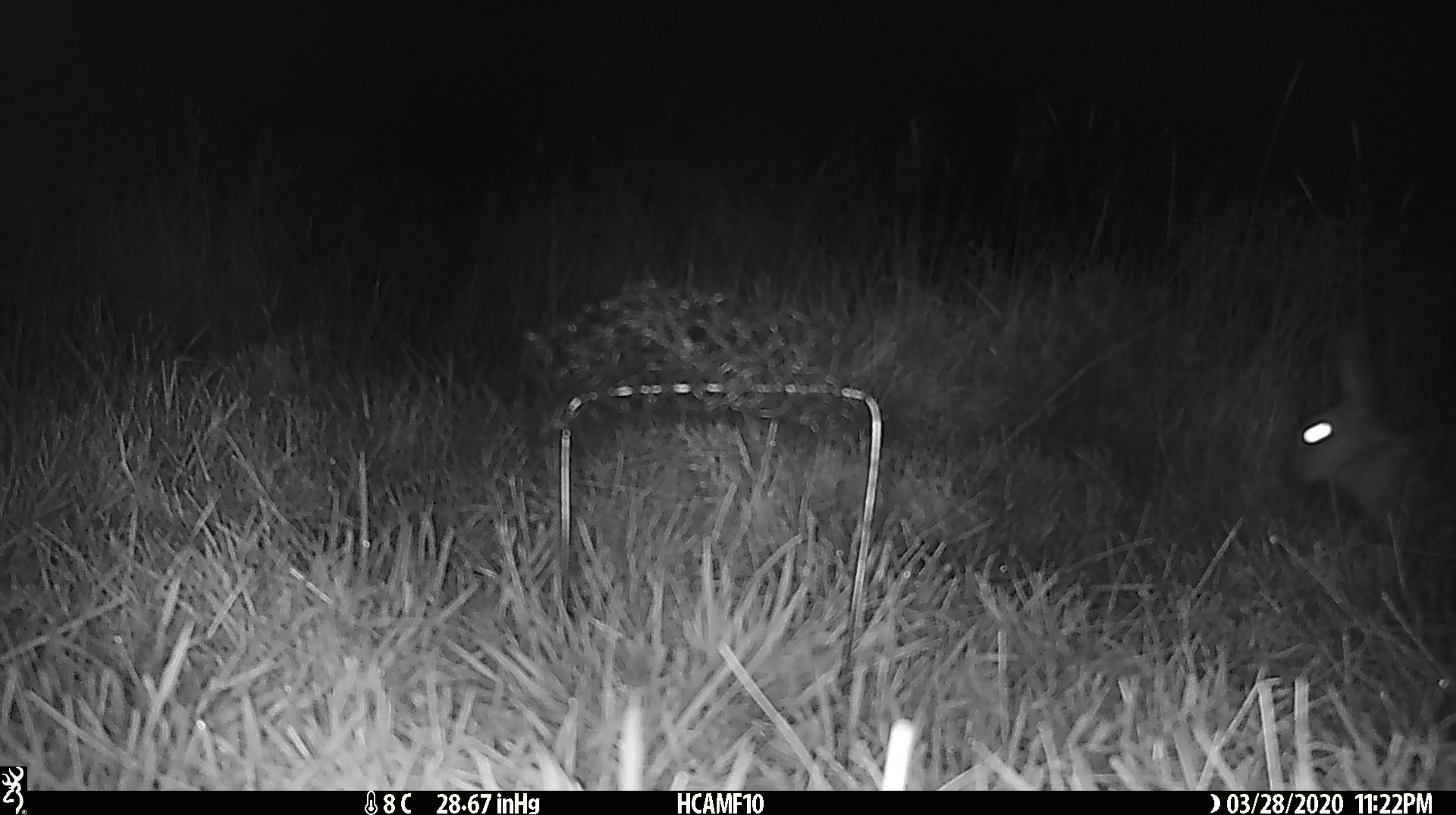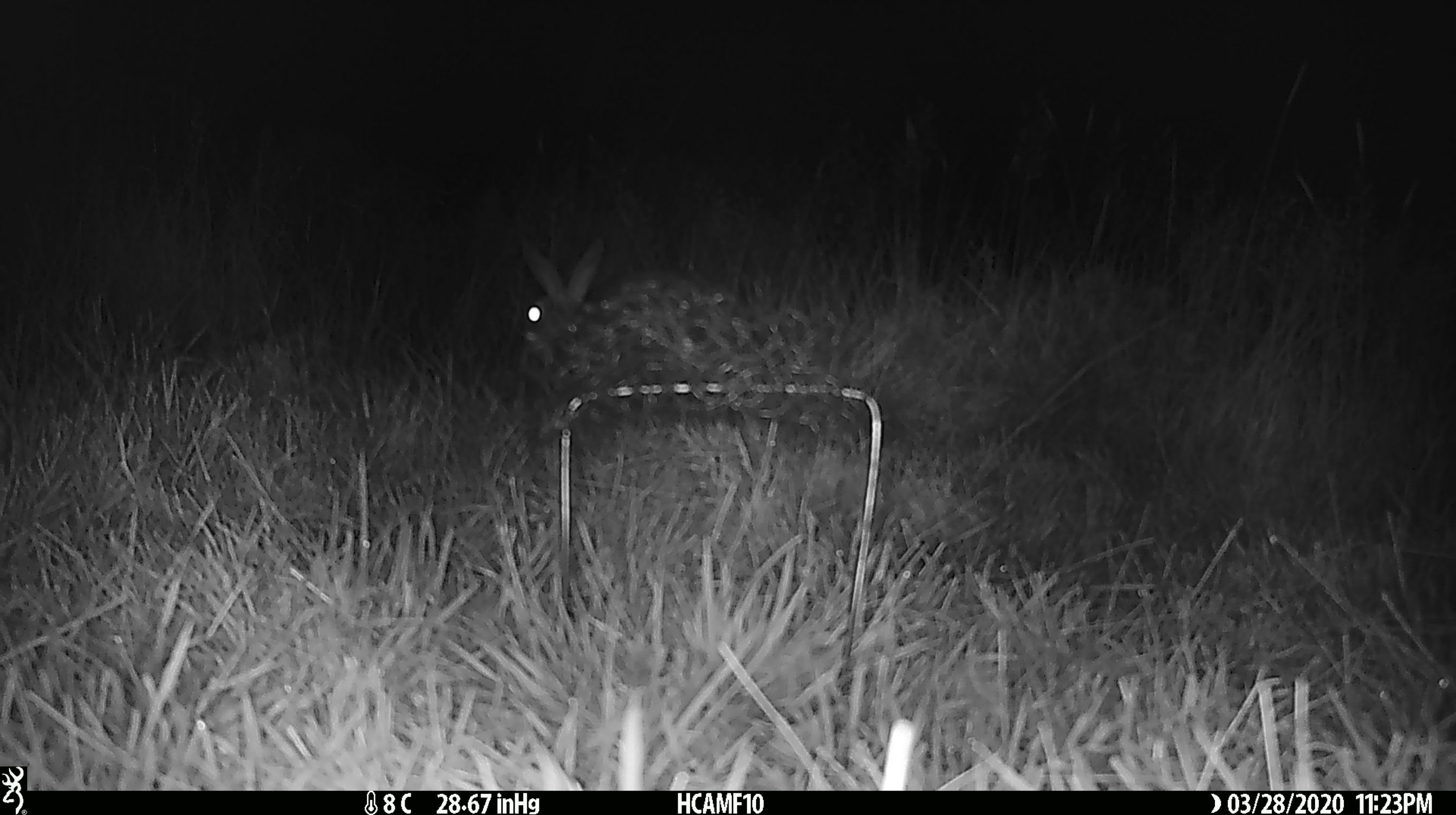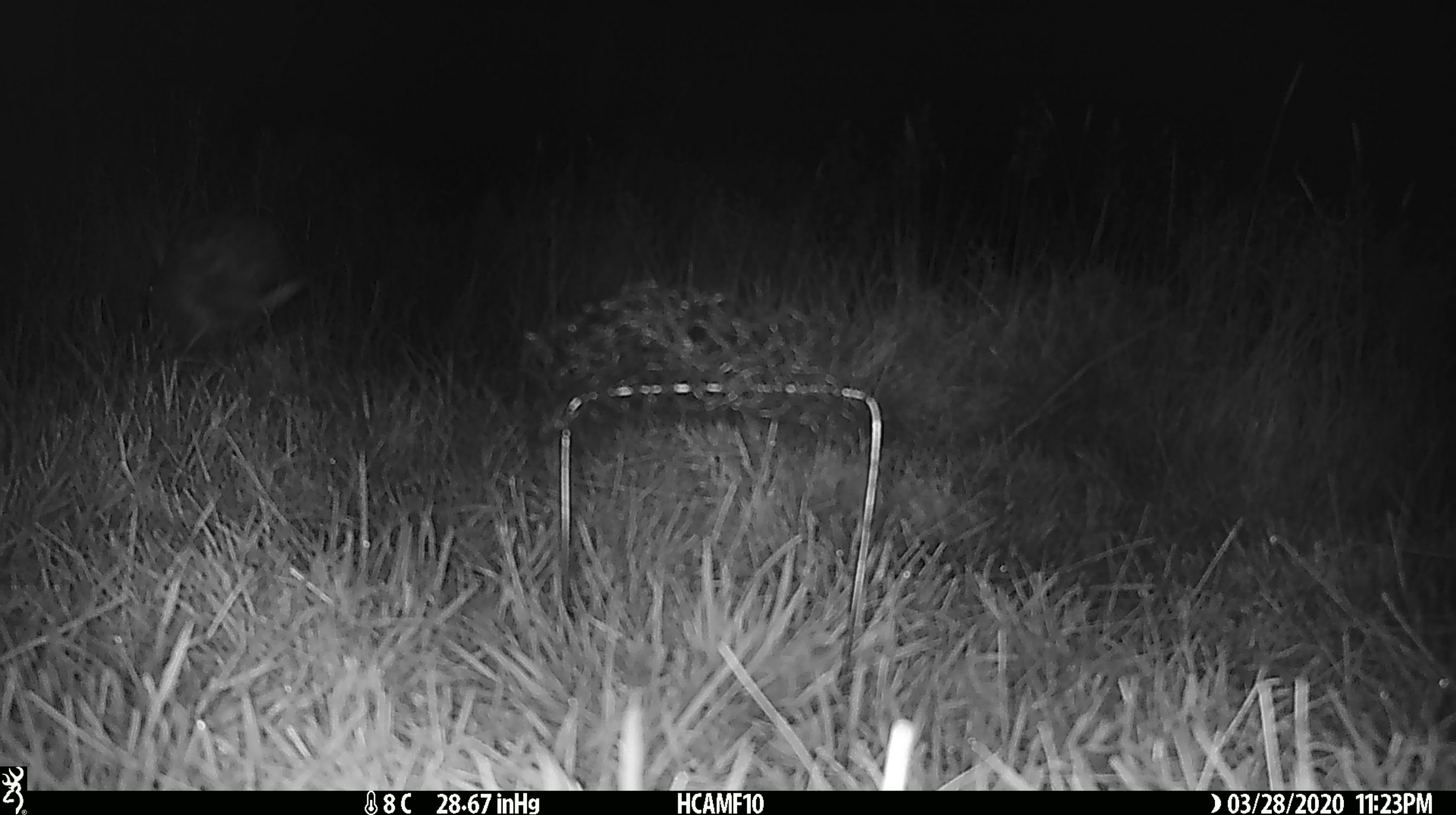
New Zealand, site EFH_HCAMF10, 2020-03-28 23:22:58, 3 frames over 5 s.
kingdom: Animalia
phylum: Chordata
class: Mammalia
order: Lagomorpha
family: Leporidae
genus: Oryctolagus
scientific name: Oryctolagus cuniculus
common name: european rabbit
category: rabbit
Rabbit (european rabbit) (Oryctolagus cuniculus).